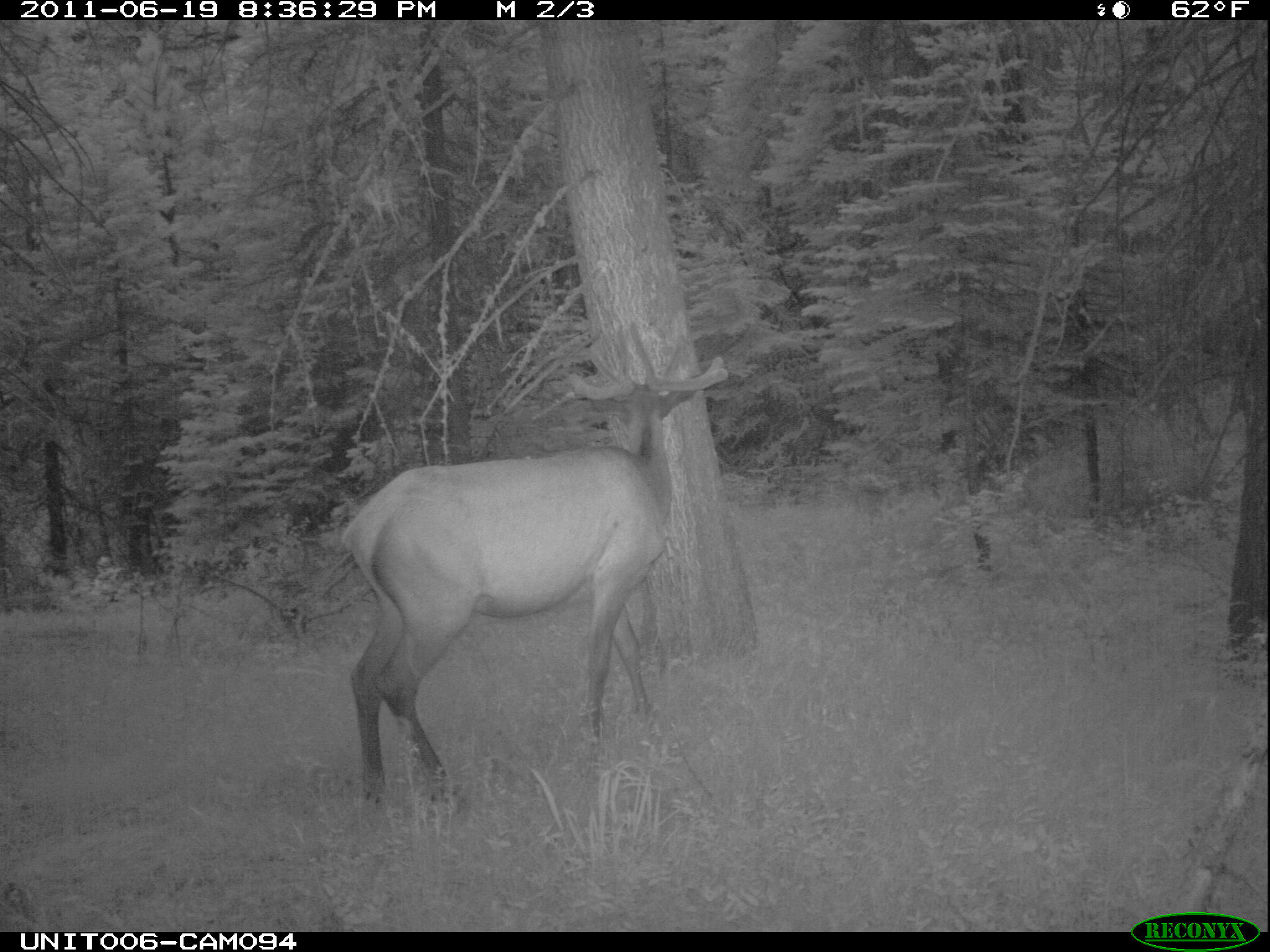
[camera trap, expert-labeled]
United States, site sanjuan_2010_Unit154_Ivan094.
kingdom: Animalia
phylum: Chordata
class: Mammalia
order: Artiodactyla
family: Cervidae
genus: Cervus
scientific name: Cervus elaphus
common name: red deer